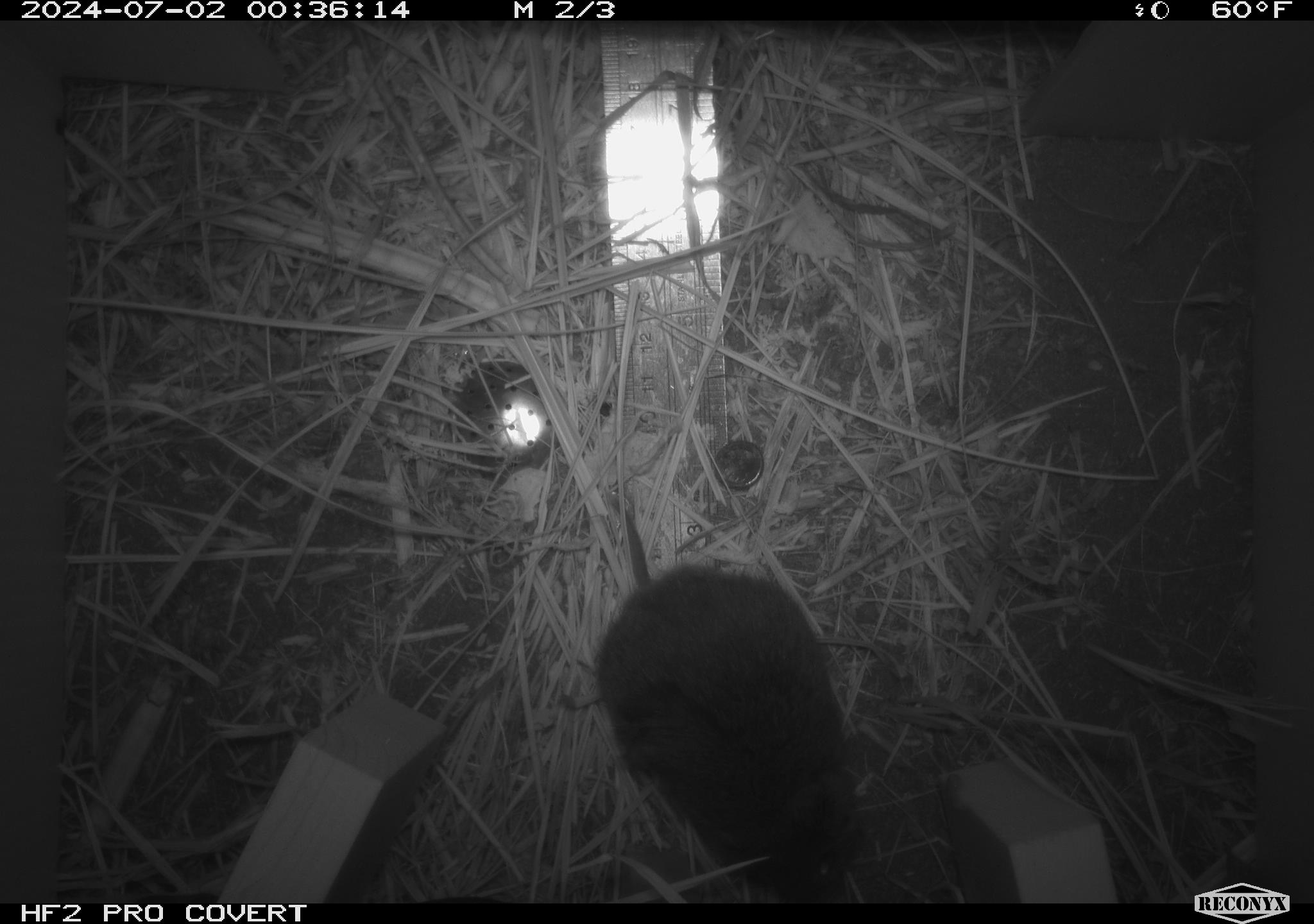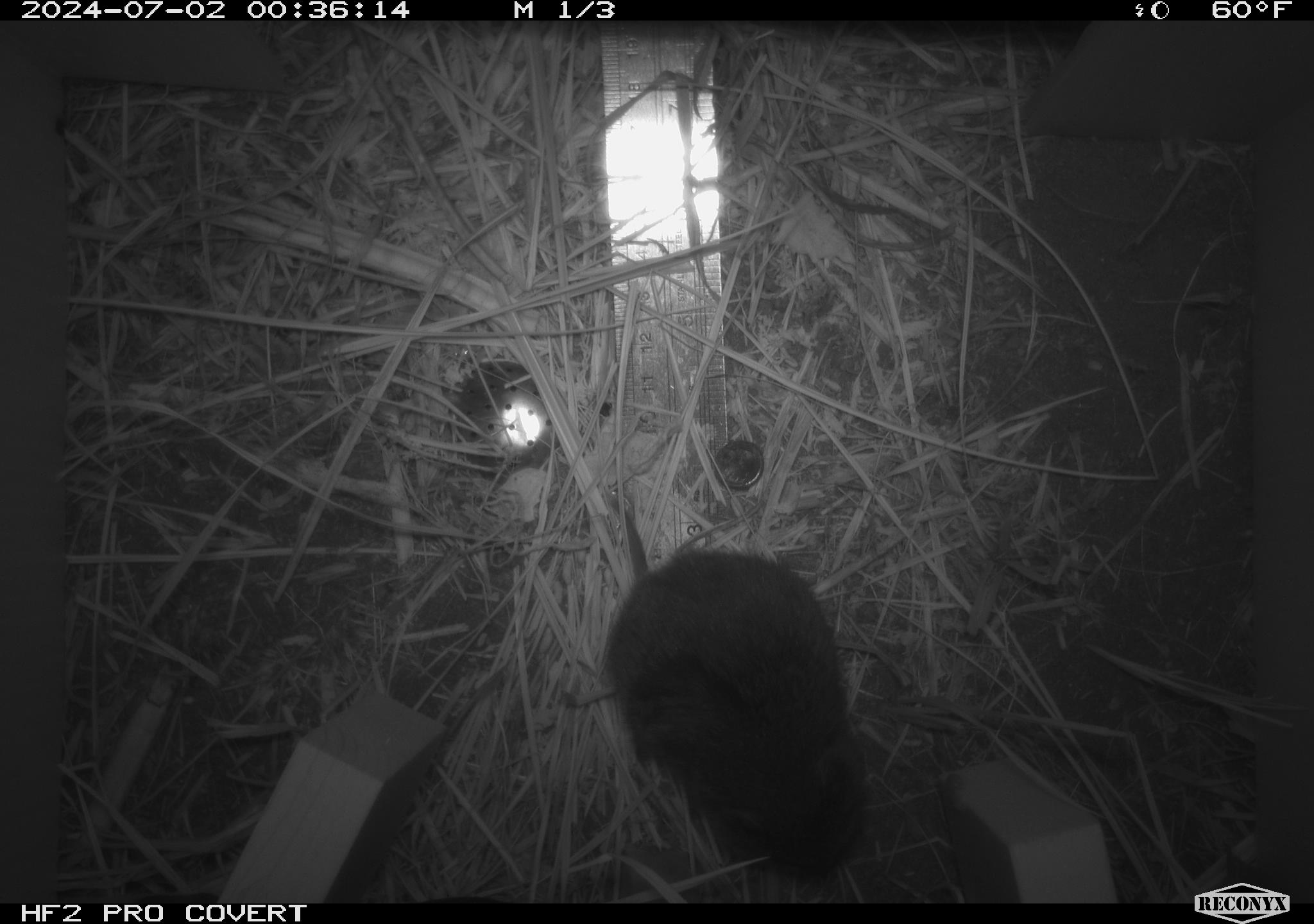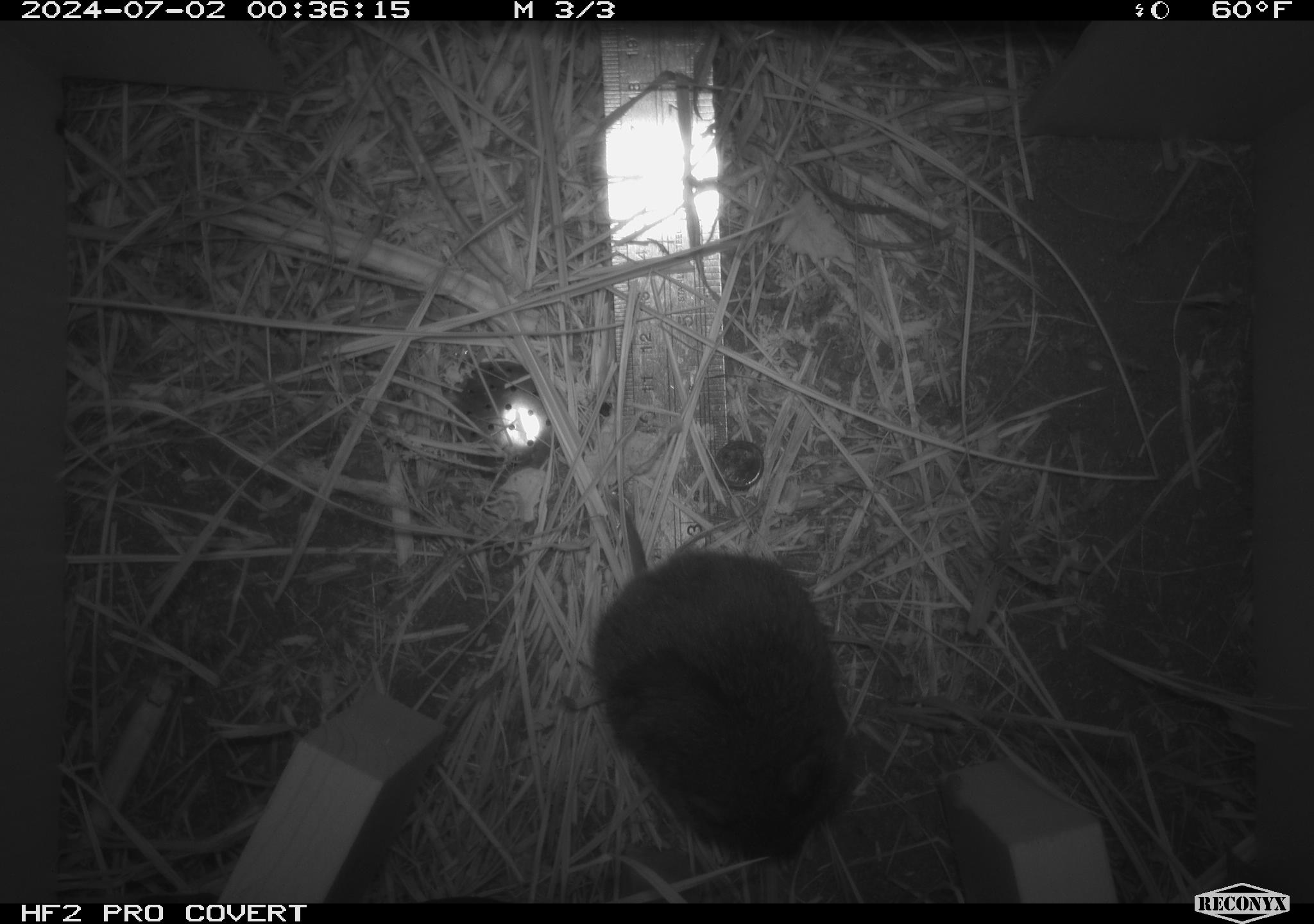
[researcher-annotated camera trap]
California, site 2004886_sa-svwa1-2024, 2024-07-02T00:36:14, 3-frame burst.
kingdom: Animalia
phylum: Chordata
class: Mammalia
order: Rodentia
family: Cricetidae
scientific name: Arvicolinae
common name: voles, lemmings, and muskrats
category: arvicolinae subfamily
Arvicolinae subfamily (voles, lemmings, and muskrats) (Arvicolinae).